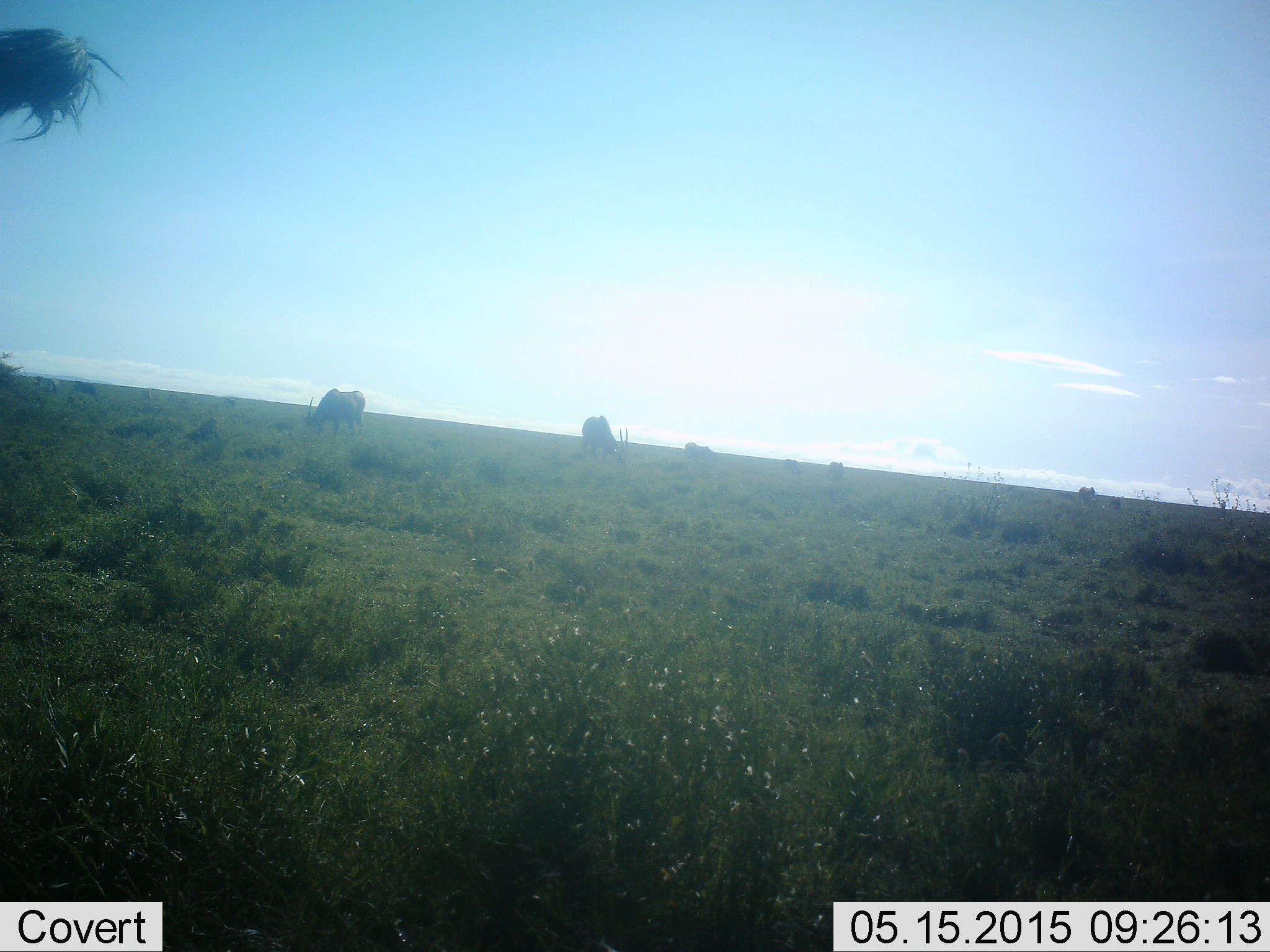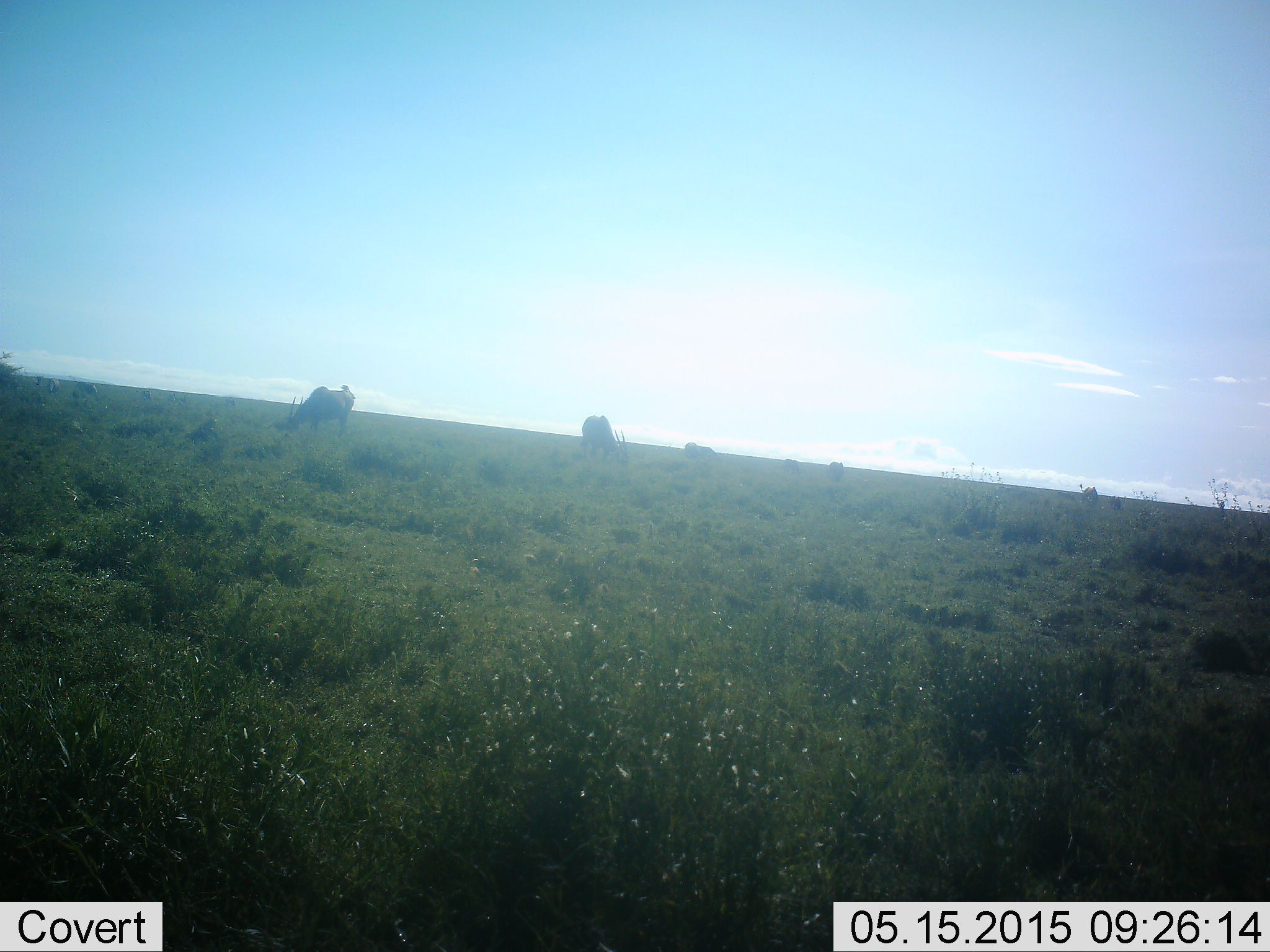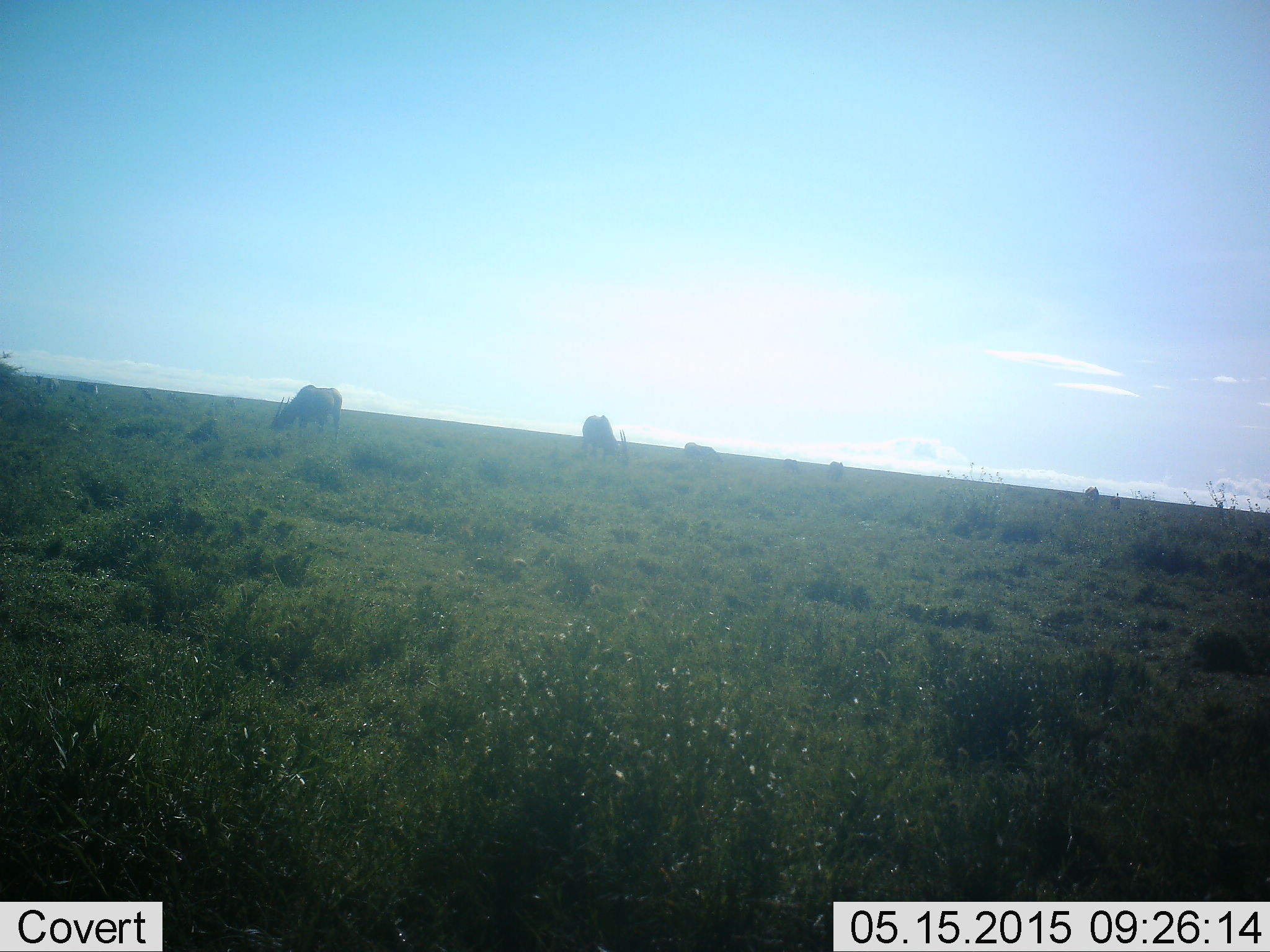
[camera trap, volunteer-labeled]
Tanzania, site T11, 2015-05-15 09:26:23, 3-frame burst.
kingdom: Animalia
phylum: Chordata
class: Mammalia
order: Artiodactyla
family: Bovidae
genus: Connochaetes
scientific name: Connochaetes taurinus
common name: blue wildebeest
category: wildebeest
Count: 6.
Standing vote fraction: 33%.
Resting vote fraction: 0%.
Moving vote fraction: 17%.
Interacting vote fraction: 0%.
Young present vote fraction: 0%.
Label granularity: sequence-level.